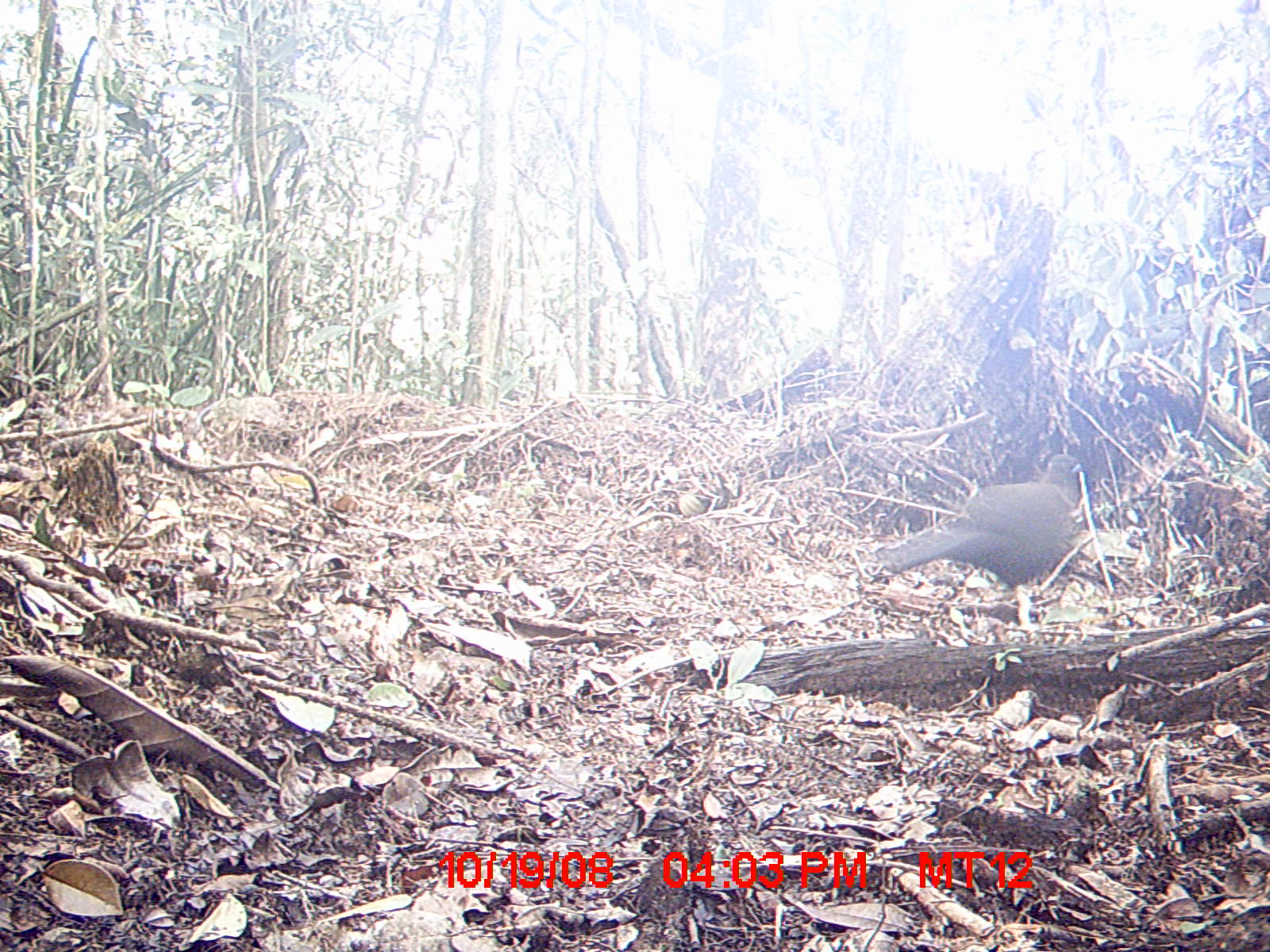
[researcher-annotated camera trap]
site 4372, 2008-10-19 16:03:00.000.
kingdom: Animalia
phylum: Chordata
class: Aves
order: Cuculiformes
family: Cuculidae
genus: Coua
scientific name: Coua serriana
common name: red-breasted coua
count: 1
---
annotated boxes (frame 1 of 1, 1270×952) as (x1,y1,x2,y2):
coua serriana: (872,450,1084,623)